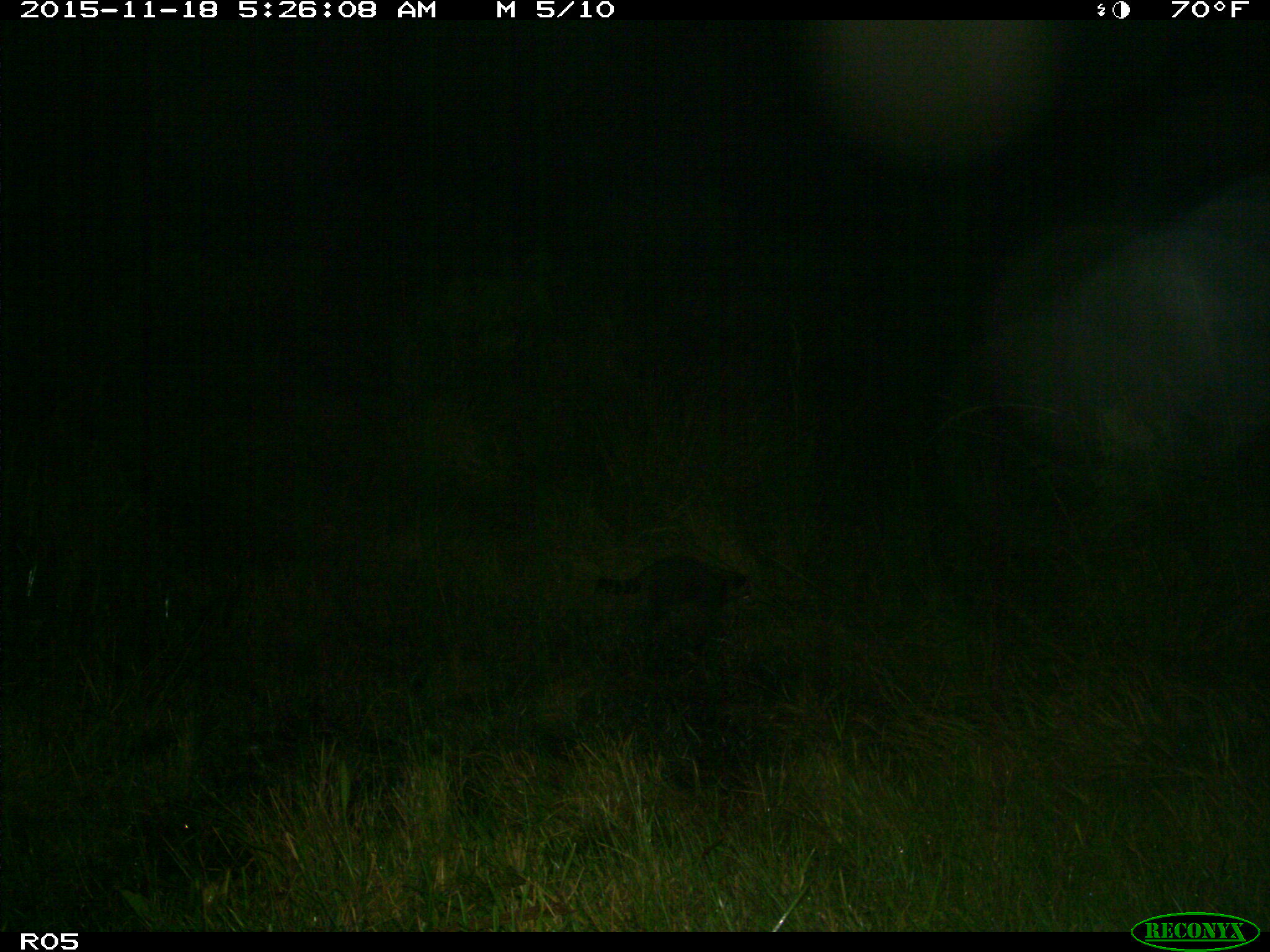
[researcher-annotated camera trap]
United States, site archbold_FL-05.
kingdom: Animalia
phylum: Chordata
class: Mammalia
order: Carnivora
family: Procyonidae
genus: Procyon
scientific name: Procyon lotor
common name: common raccoon